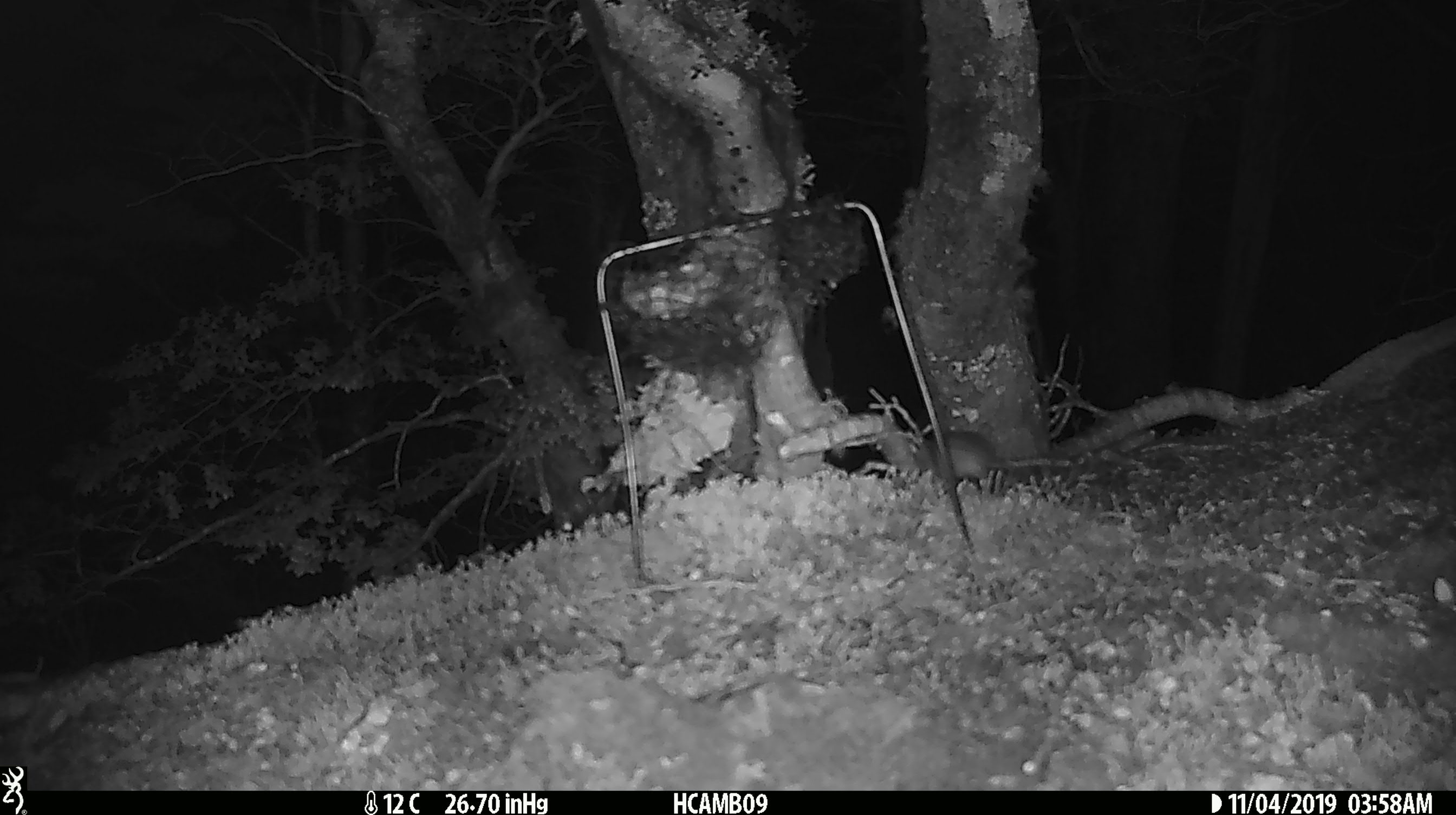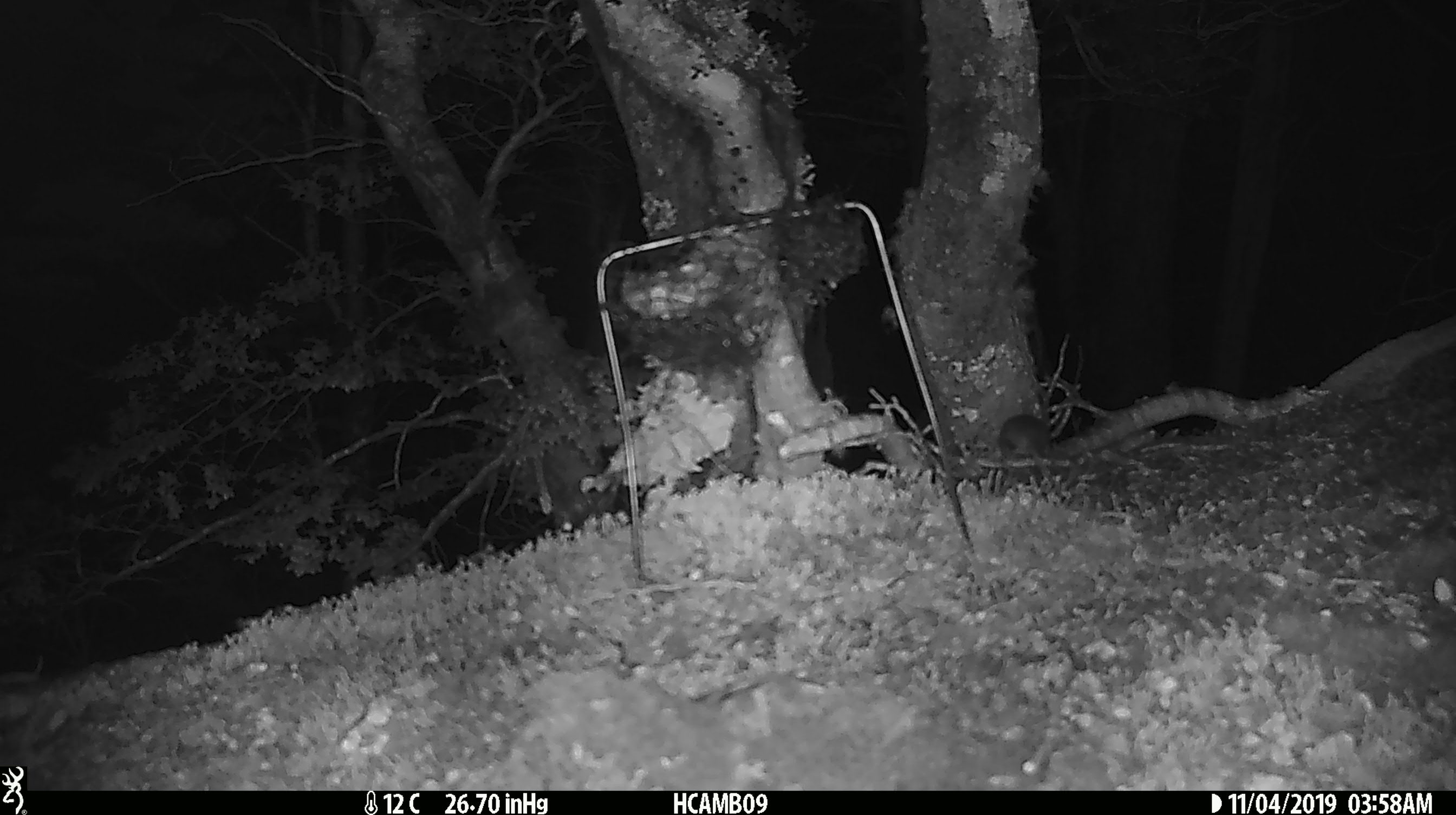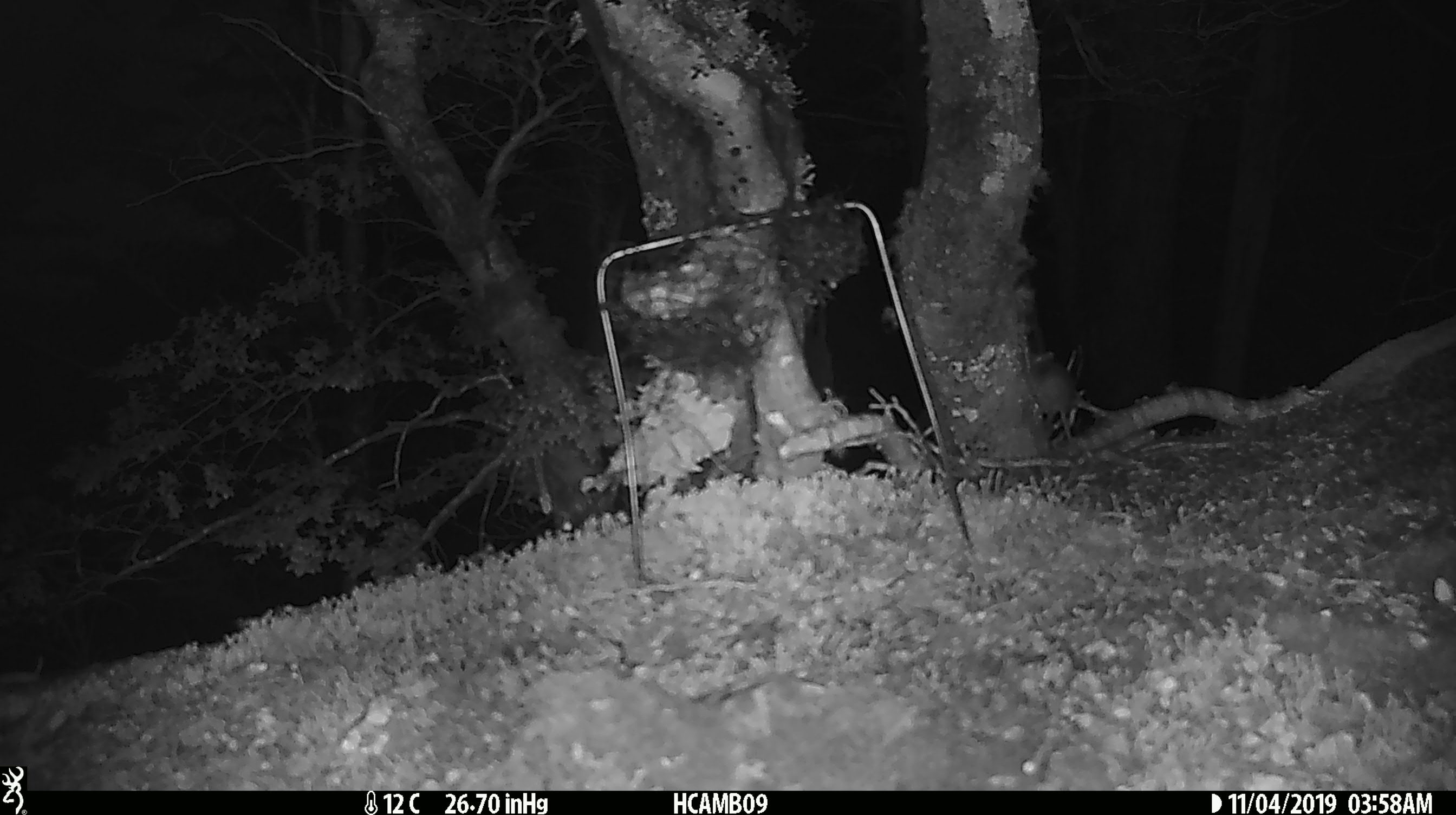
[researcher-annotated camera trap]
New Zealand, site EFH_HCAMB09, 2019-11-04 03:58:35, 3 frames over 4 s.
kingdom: Animalia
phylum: Chordata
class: Mammalia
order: Rodentia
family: Muridae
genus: Mus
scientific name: Mus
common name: mouse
Mouse (Mus).